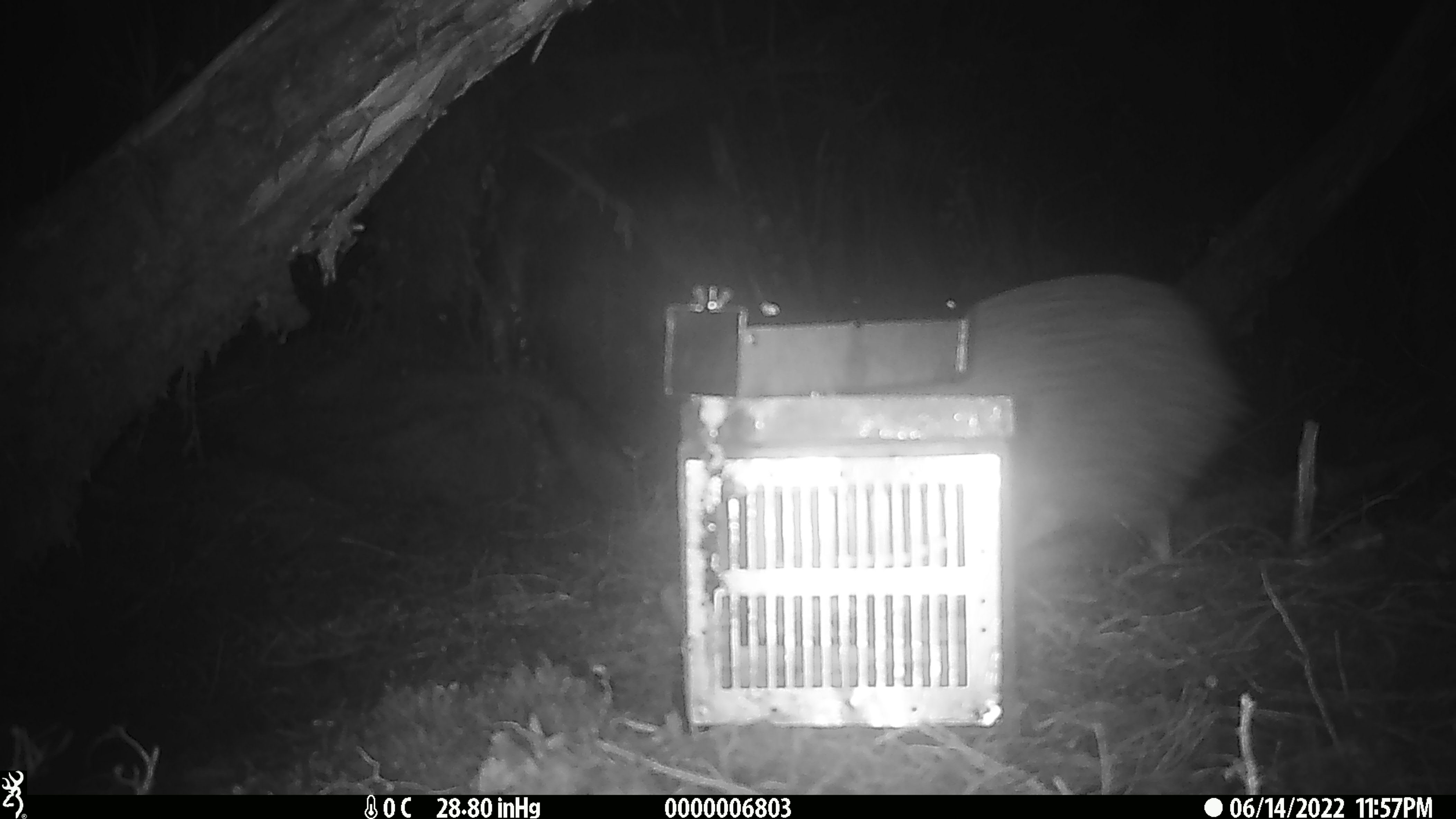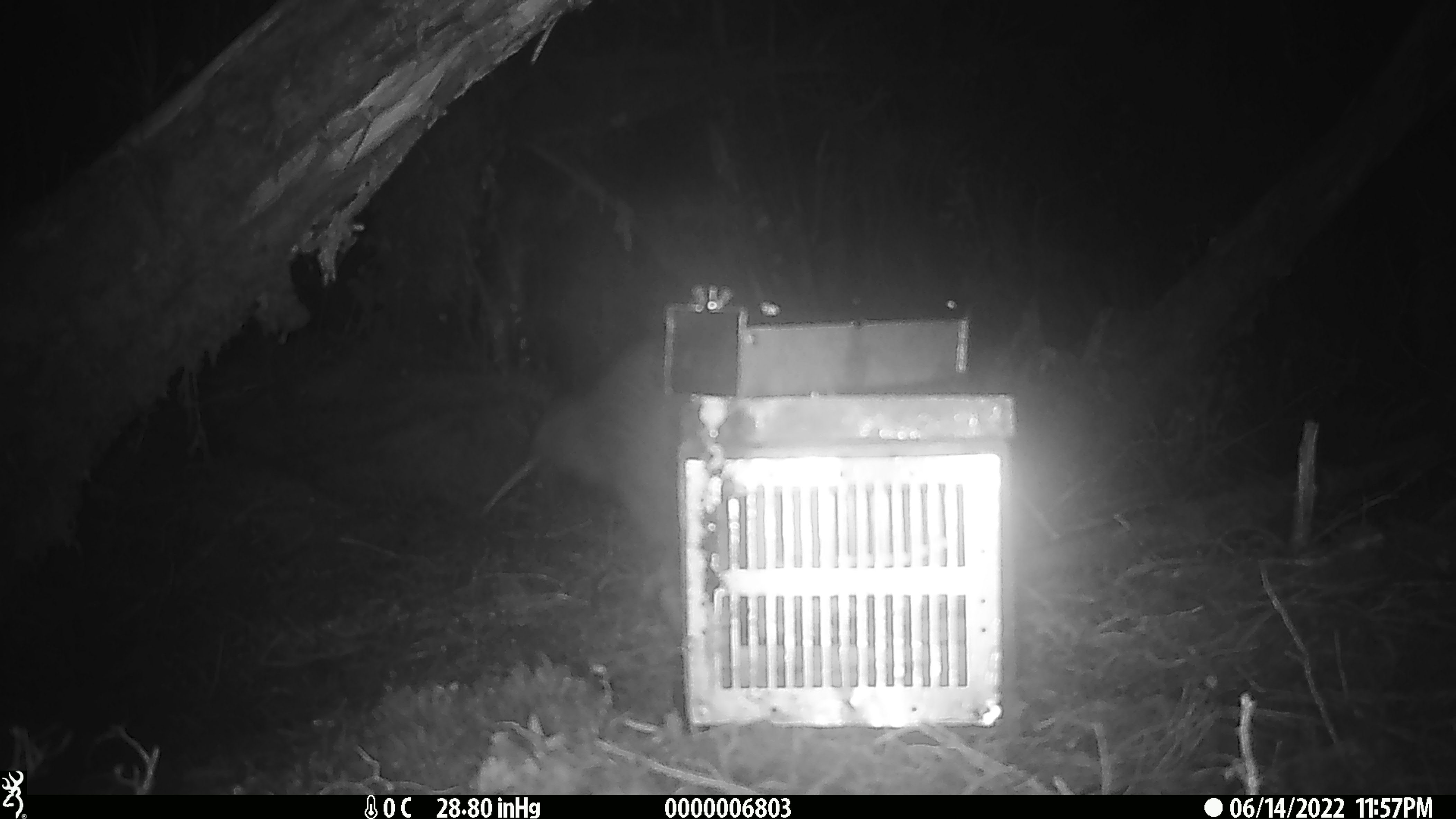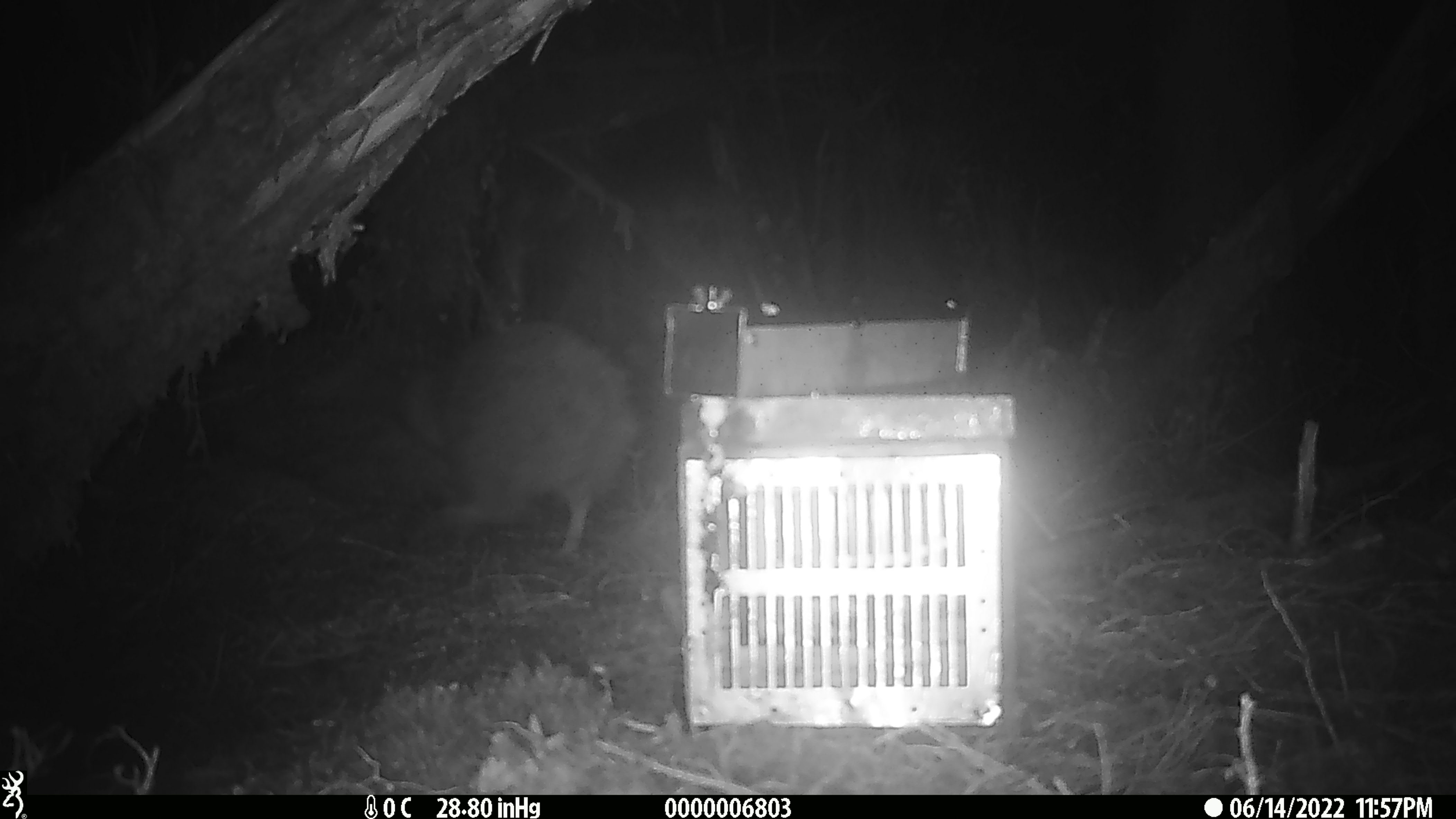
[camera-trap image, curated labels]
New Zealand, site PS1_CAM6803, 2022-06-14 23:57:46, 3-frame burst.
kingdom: Animalia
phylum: Chordata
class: Aves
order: Apterygiformes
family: Apterygidae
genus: Apteryx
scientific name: Apteryx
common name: kiwi